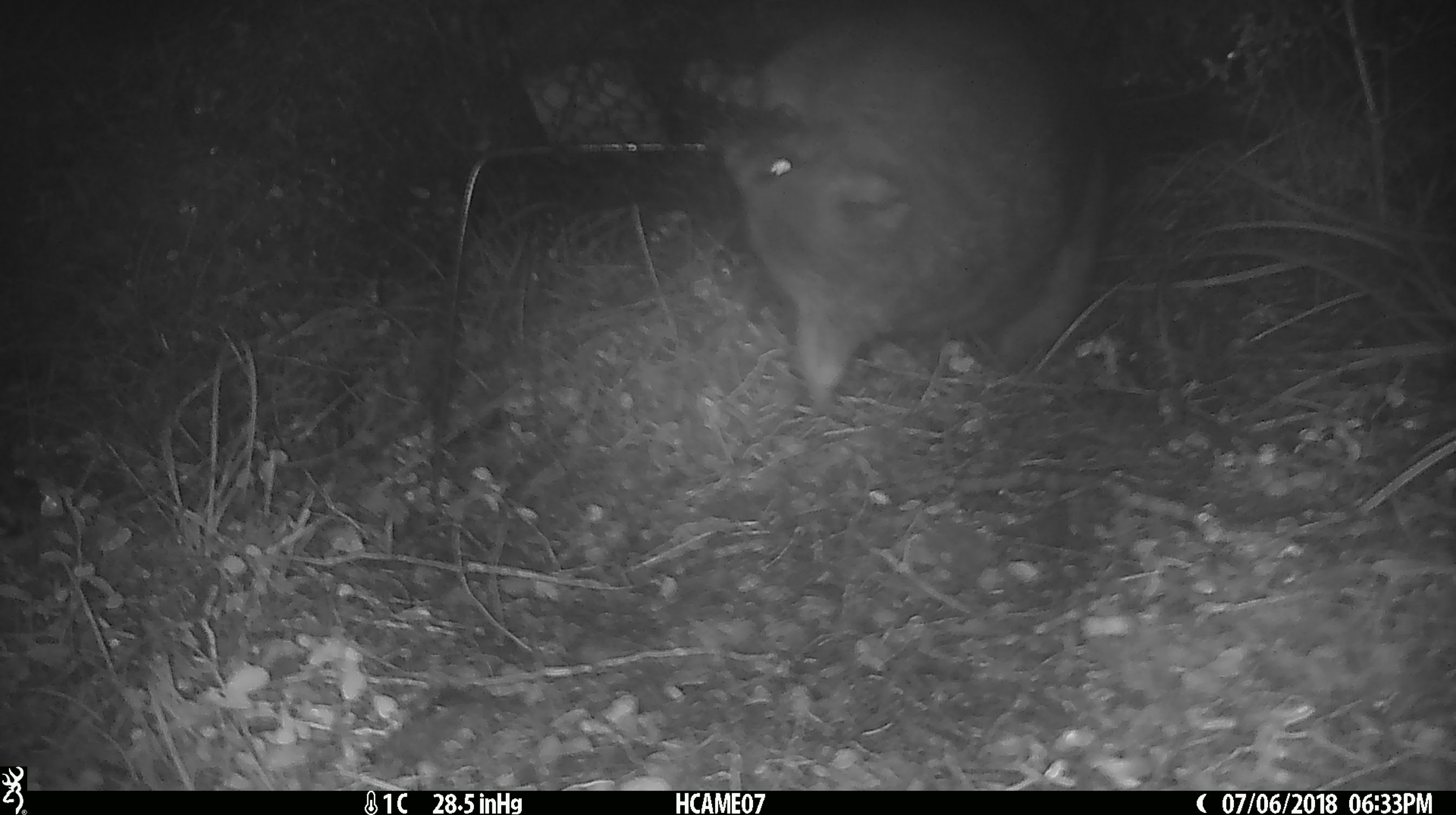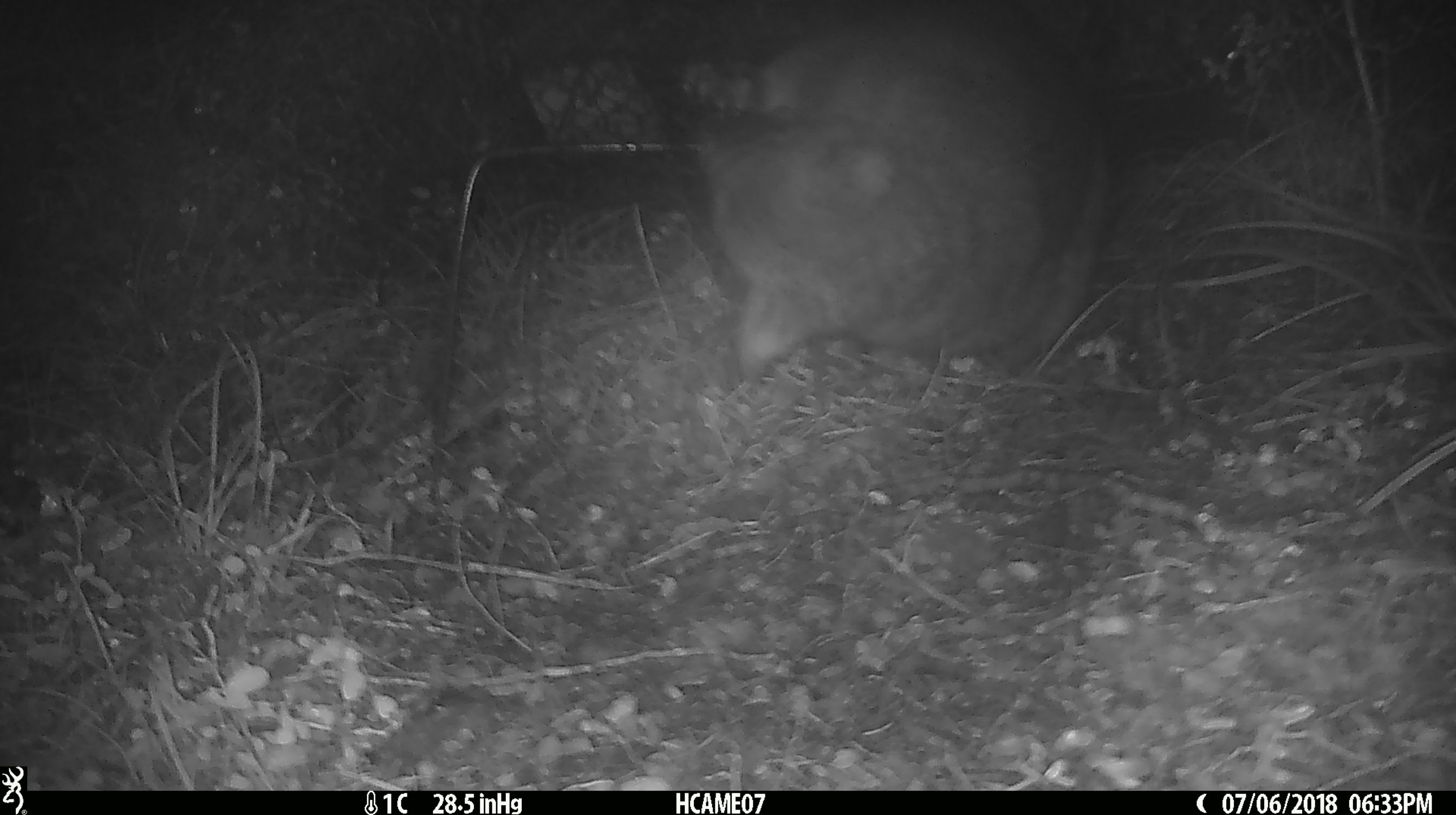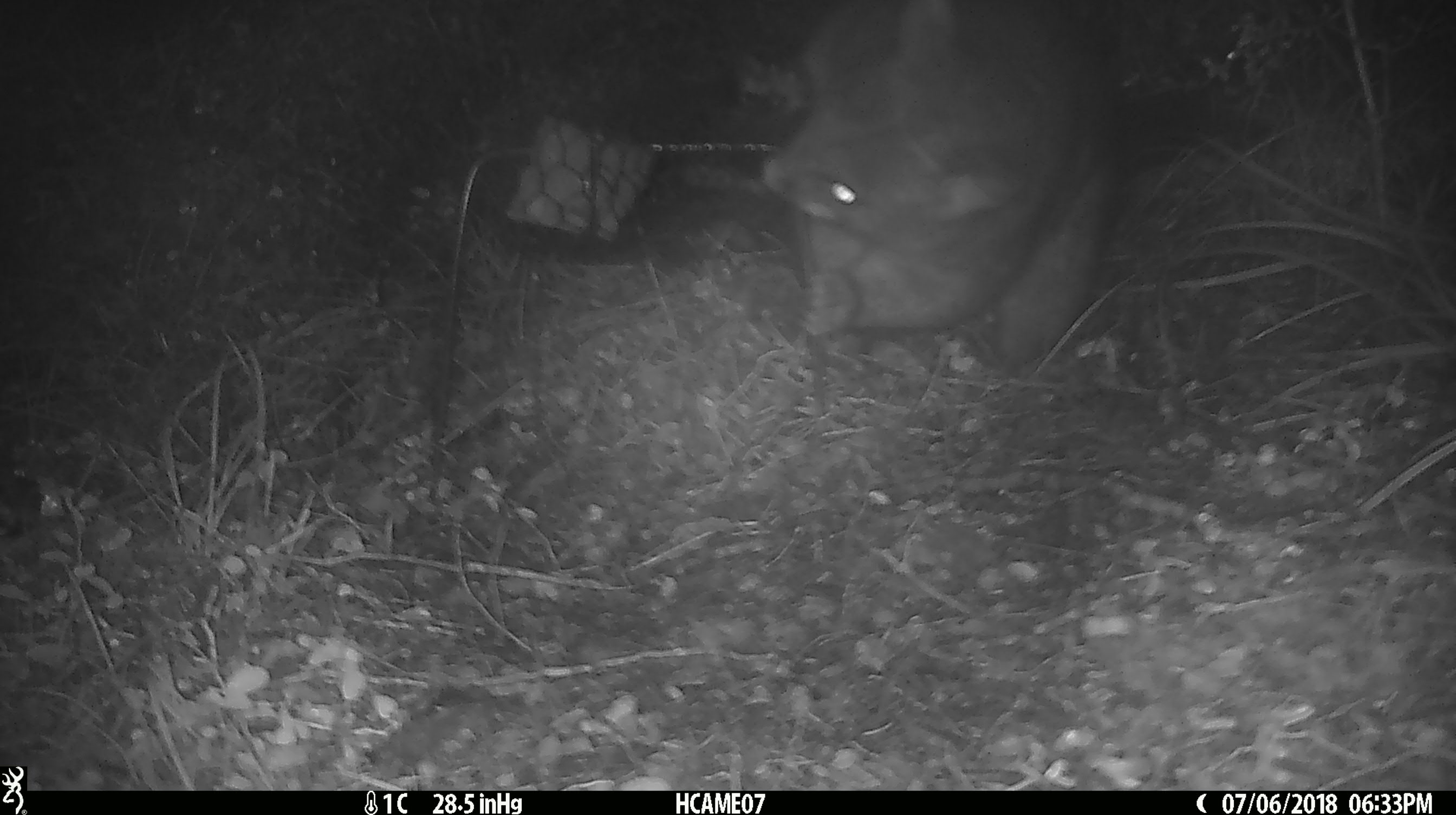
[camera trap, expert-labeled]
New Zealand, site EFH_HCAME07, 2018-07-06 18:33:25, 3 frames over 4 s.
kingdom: Animalia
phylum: Chordata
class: Mammalia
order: Diprotodontia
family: Phalangeridae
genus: Trichosurus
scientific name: Trichosurus vulpecula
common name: common brushtail possum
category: possum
Possum (common brushtail possum) (Trichosurus vulpecula).